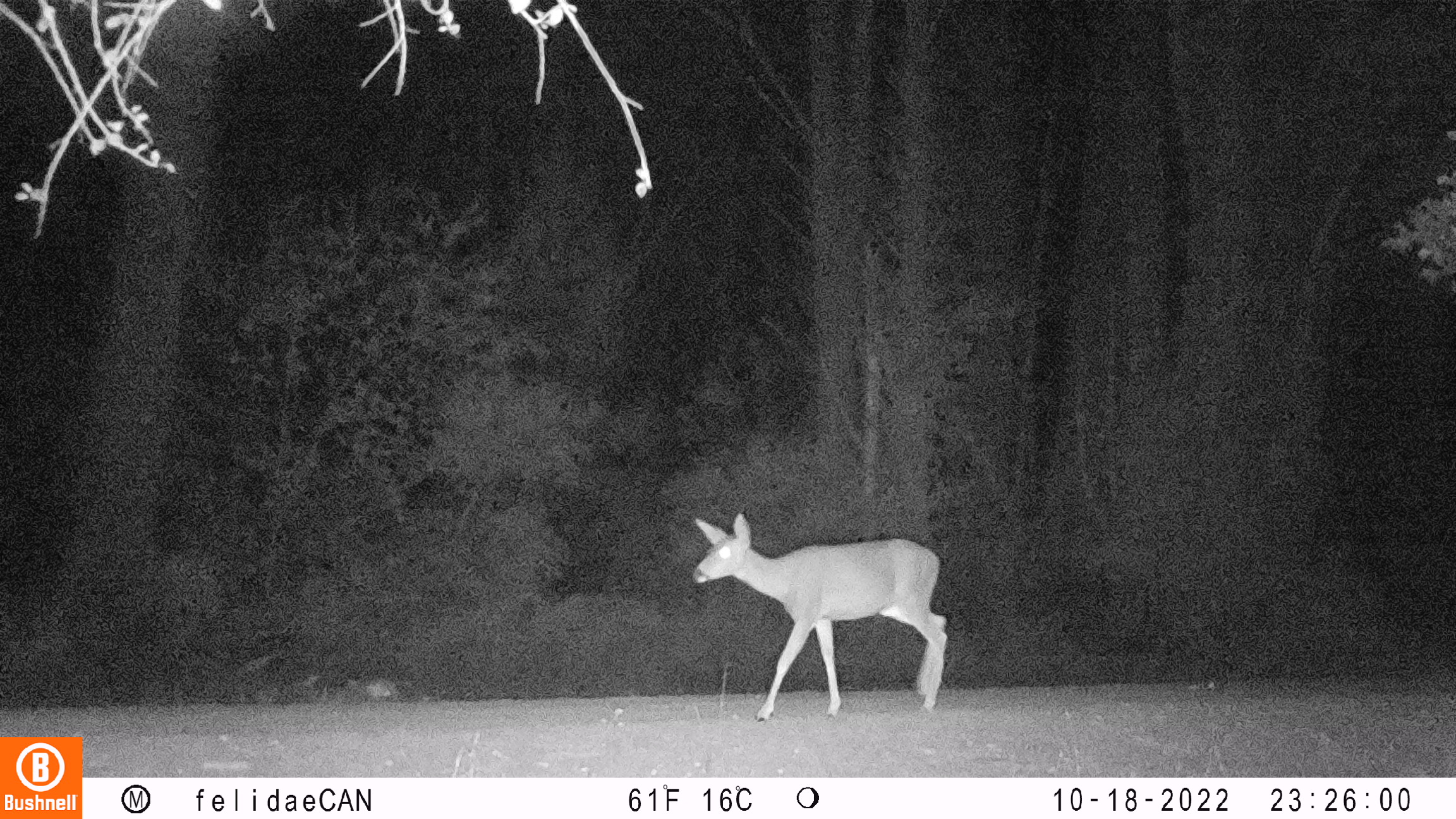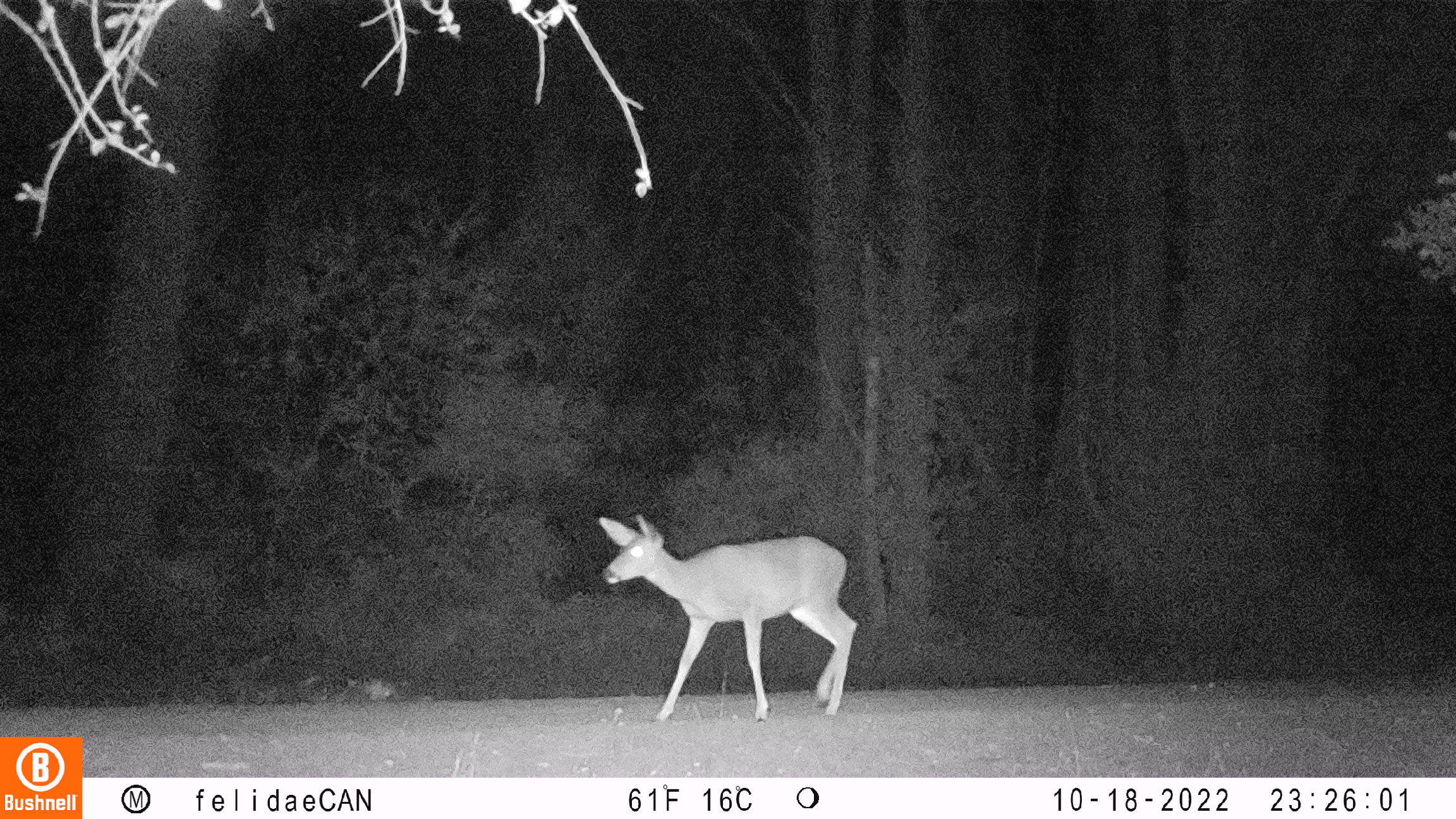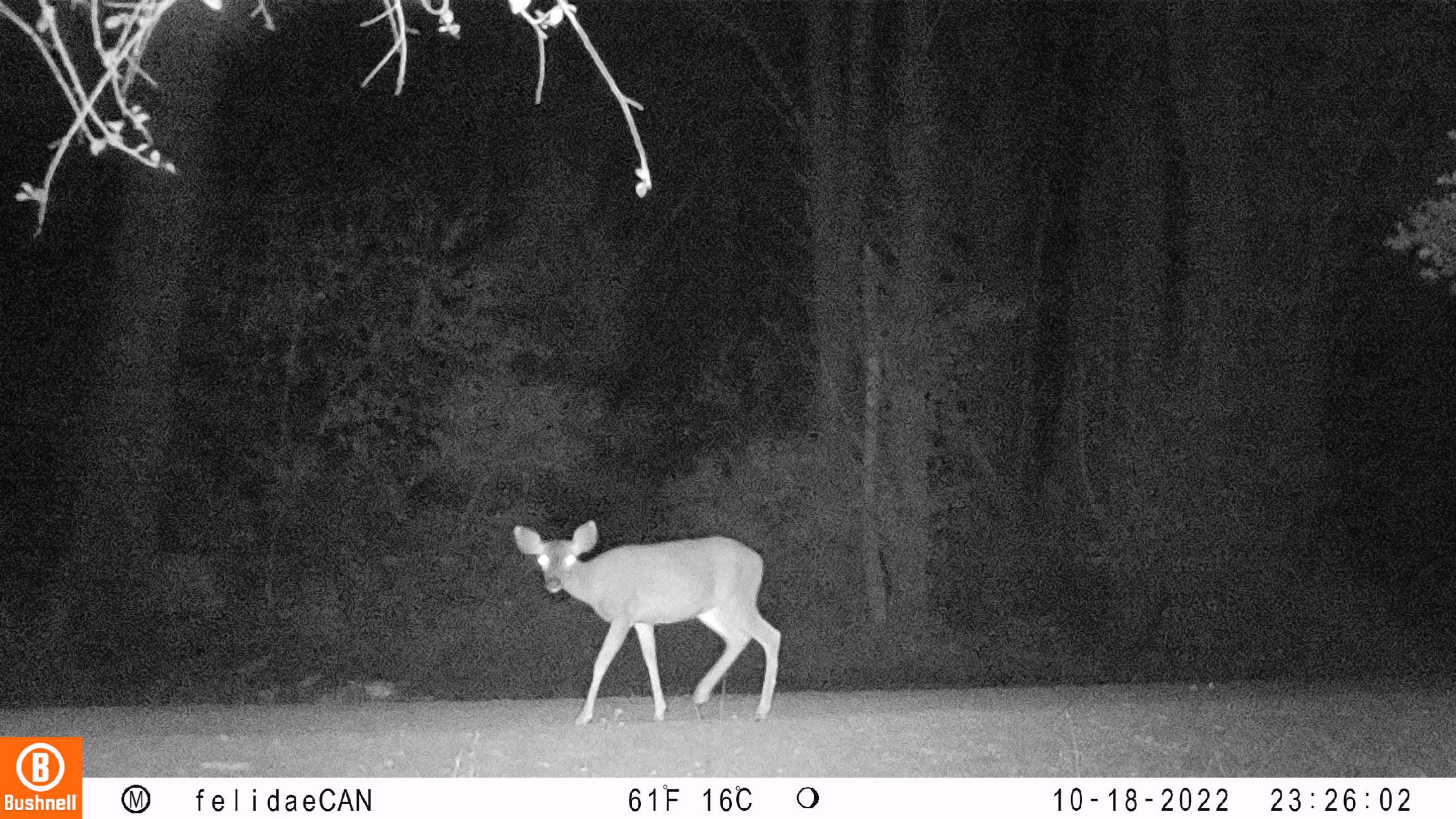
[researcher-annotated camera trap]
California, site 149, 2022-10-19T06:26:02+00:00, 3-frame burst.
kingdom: Animalia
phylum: Chordata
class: Mammalia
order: Artiodactyla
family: Cervidae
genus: Odocoileus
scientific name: Odocoileus hemionus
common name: mule deer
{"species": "mule deer (Odocoileus hemionus)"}